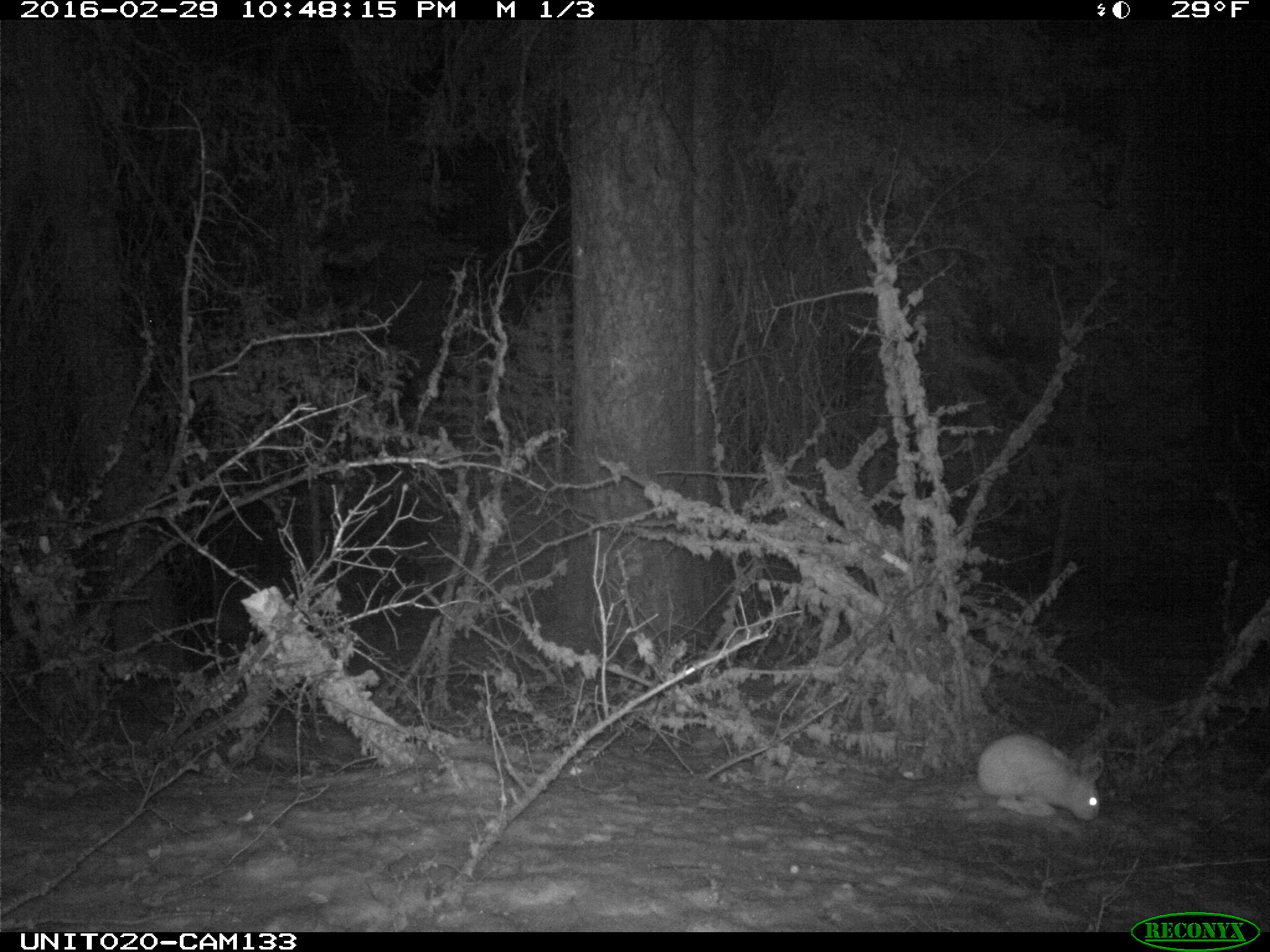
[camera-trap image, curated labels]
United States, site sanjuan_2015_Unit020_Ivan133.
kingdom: Animalia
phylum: Chordata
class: Mammalia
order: Lagomorpha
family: Leporidae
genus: Lepus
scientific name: Lepus americanus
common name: snowshoe hare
Lepus americanus (snowshoe hare).